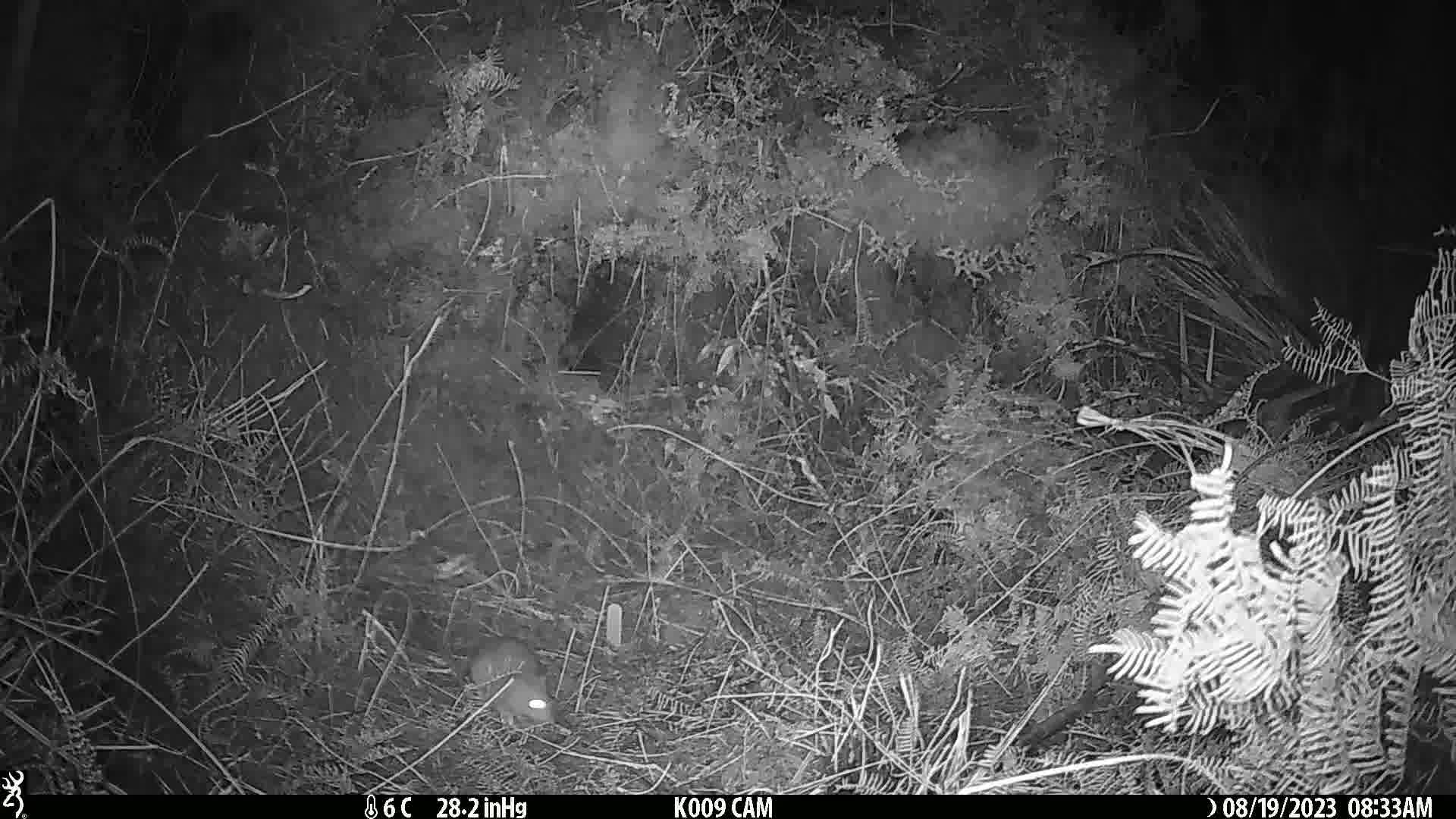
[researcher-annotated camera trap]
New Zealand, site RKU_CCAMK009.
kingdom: Animalia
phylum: Chordata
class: Mammalia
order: Rodentia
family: Muridae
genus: Rattus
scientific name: Rattus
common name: rat